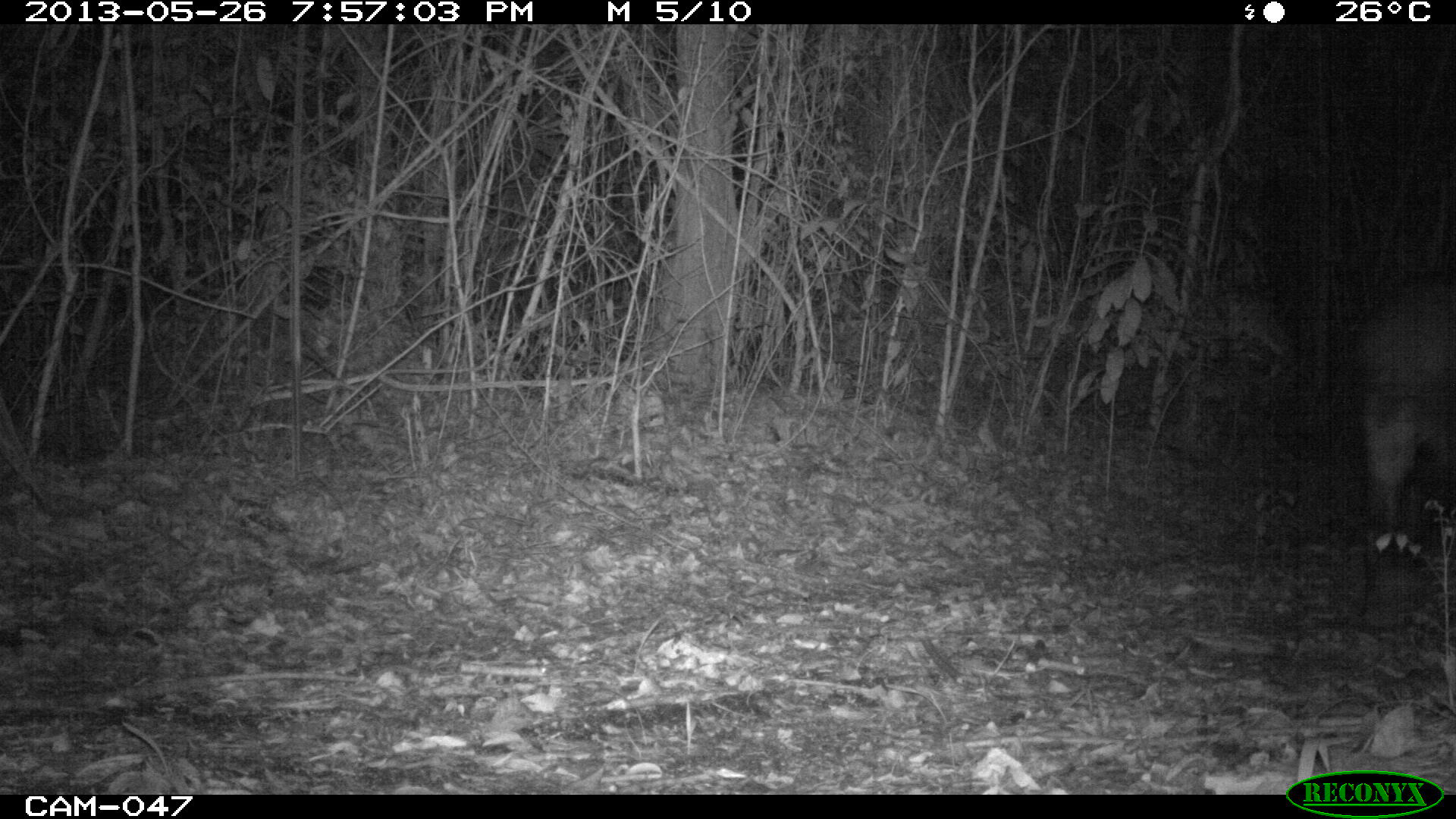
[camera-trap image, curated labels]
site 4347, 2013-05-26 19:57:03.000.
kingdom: Animalia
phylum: Chordata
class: Mammalia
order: Perissodactyla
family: Tapiridae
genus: Tapirus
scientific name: Tapirus bairdii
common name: baird's tapir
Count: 1.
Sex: female.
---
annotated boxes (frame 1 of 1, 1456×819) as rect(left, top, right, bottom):
tapirus bairdii: rect(1349, 276, 1456, 601)